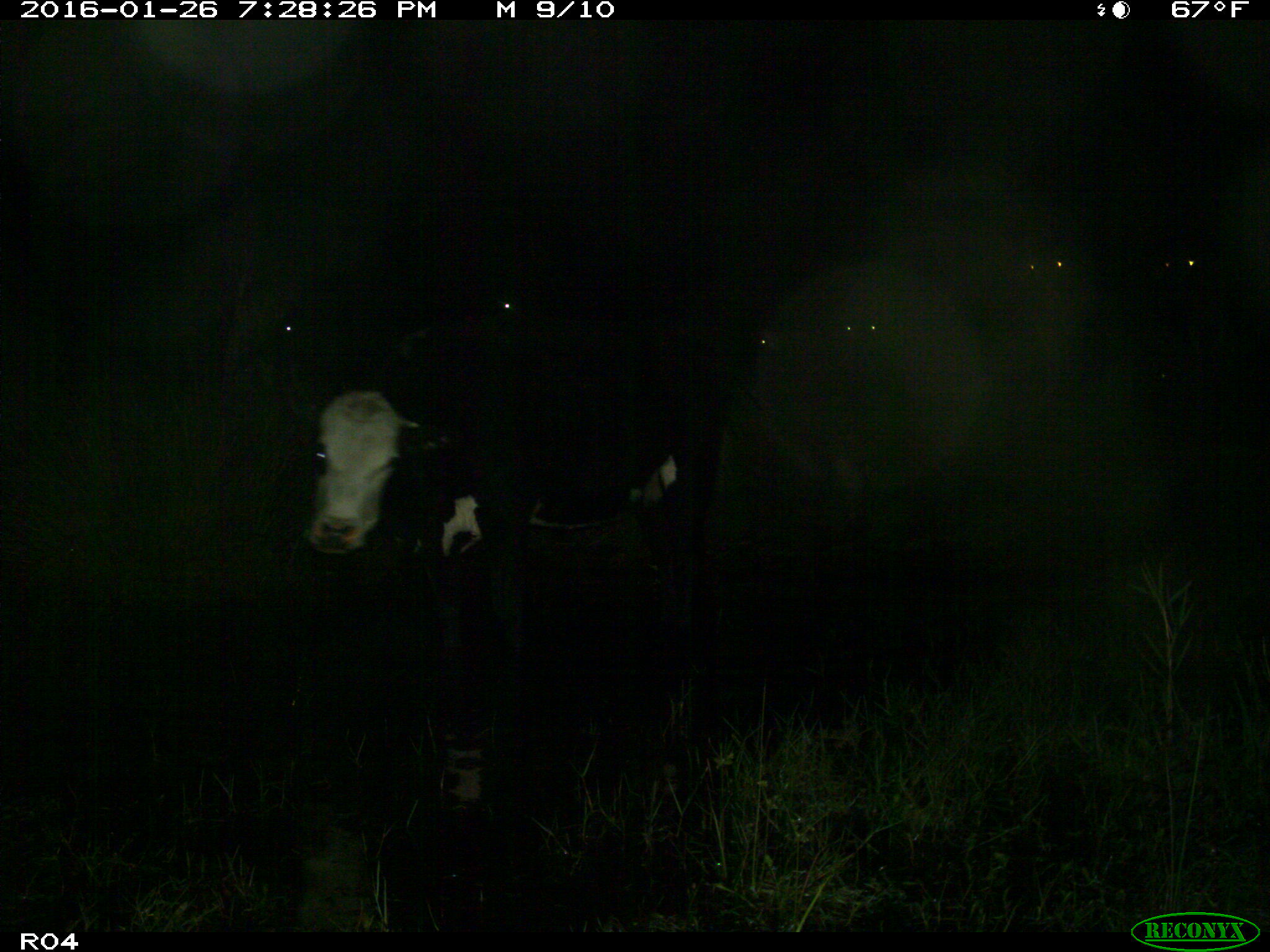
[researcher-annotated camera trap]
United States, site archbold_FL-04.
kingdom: Animalia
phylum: Chordata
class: Mammalia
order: Artiodactyla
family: Bovidae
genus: Bos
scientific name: Bos taurus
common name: domestic cow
Bos taurus (domestic cow).